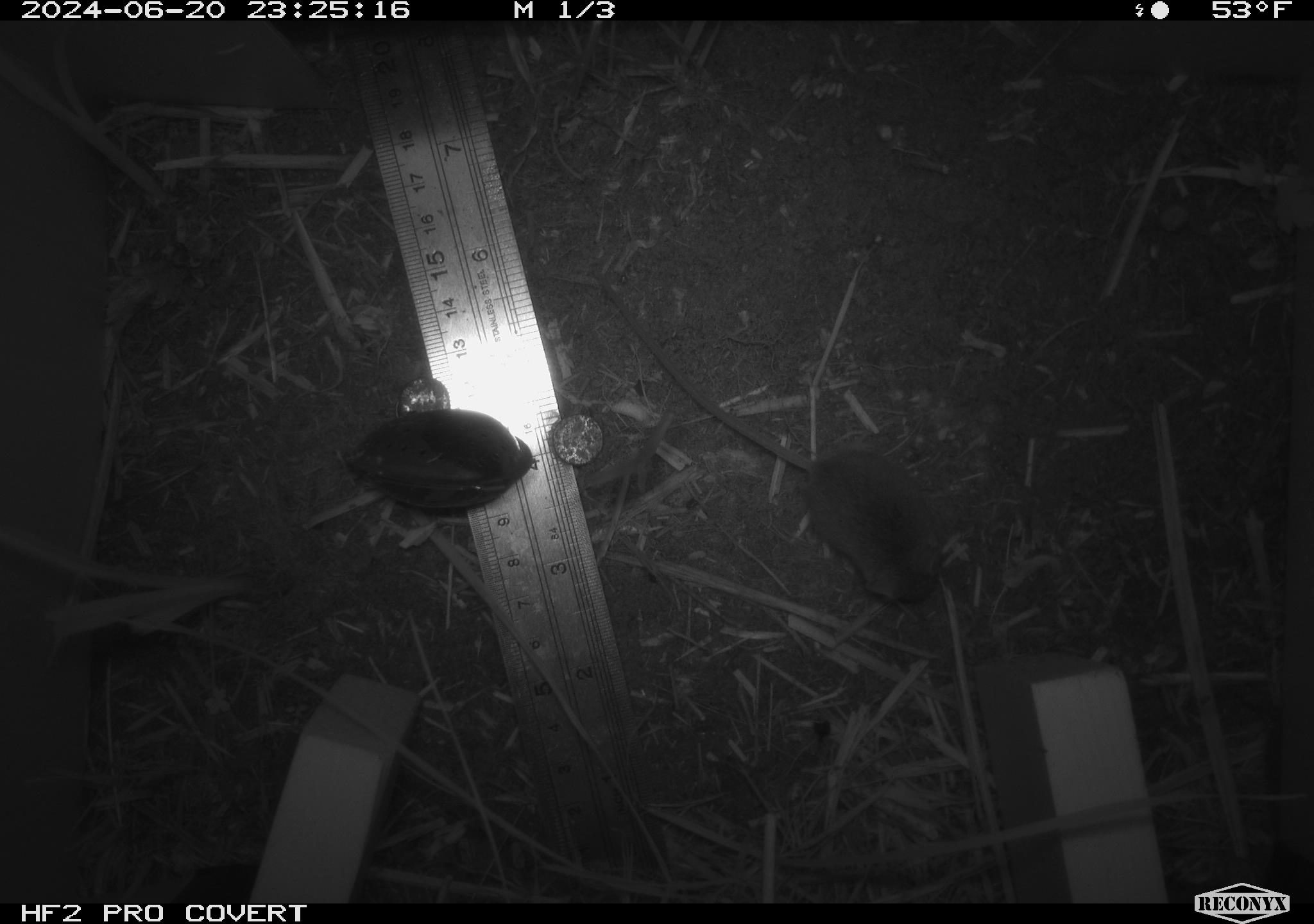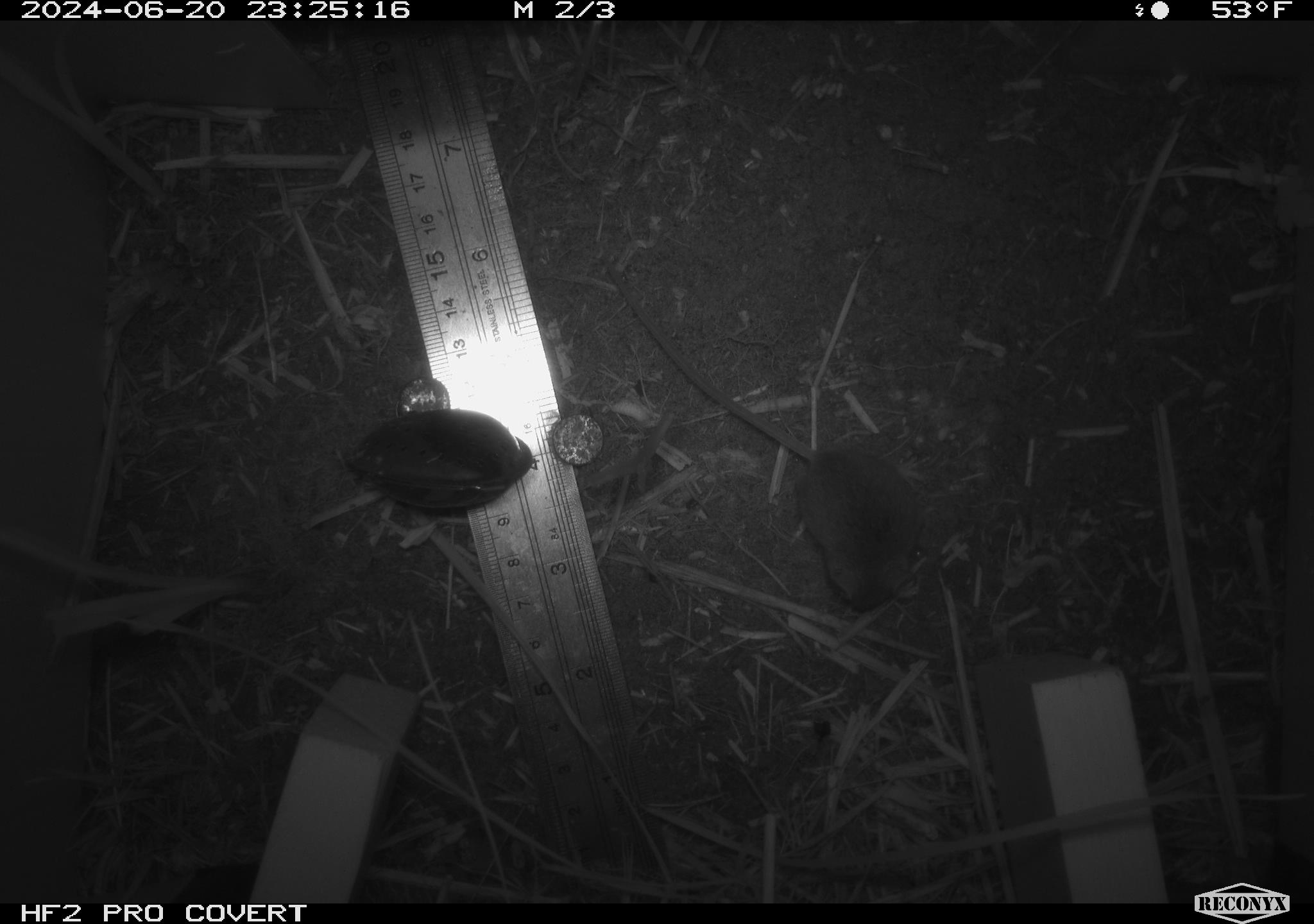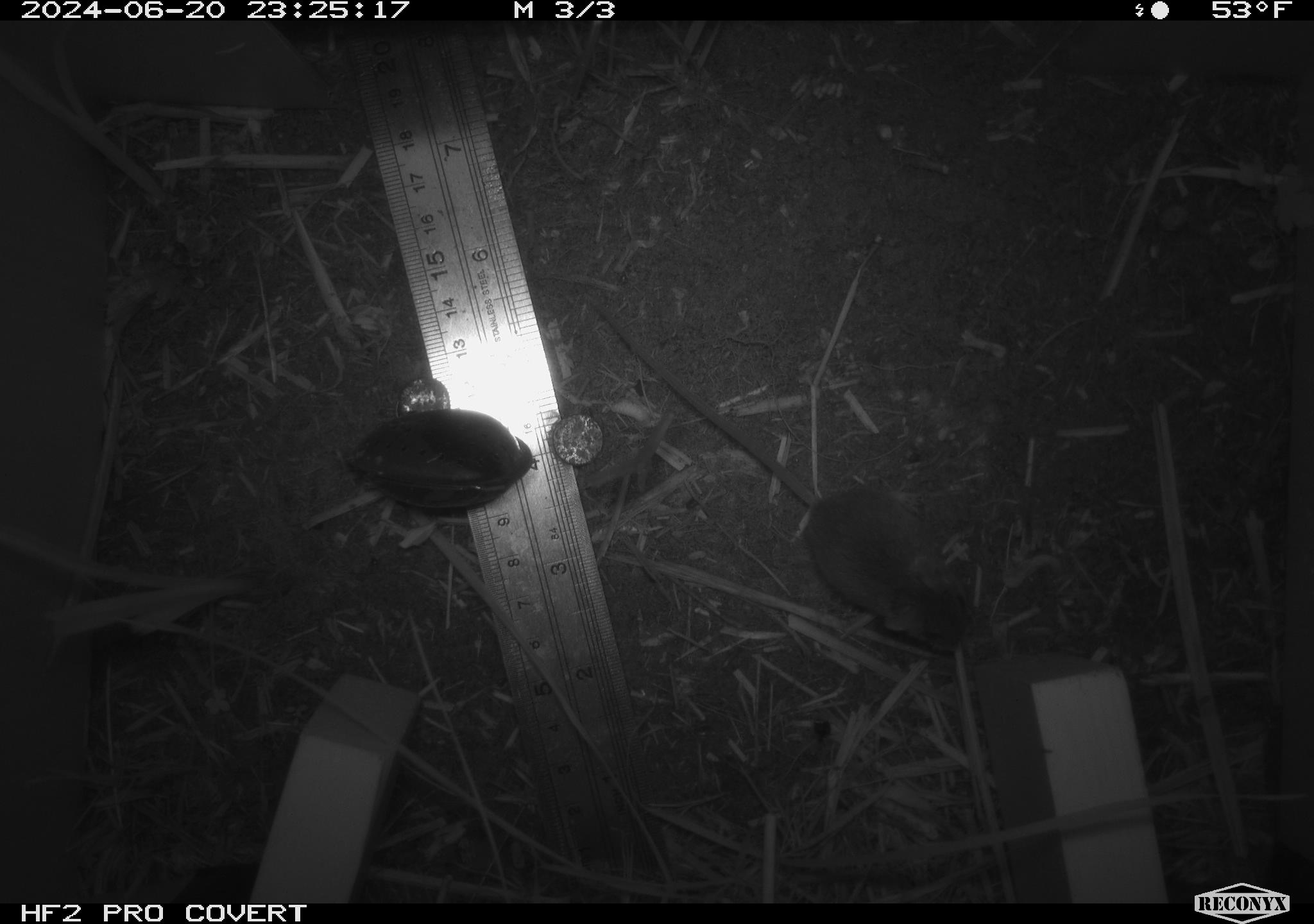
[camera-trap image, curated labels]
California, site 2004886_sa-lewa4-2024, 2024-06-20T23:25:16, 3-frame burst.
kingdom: Animalia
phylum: Chordata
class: Mammalia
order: Rodentia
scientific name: Rodentia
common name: rodent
Rodent (Rodentia).